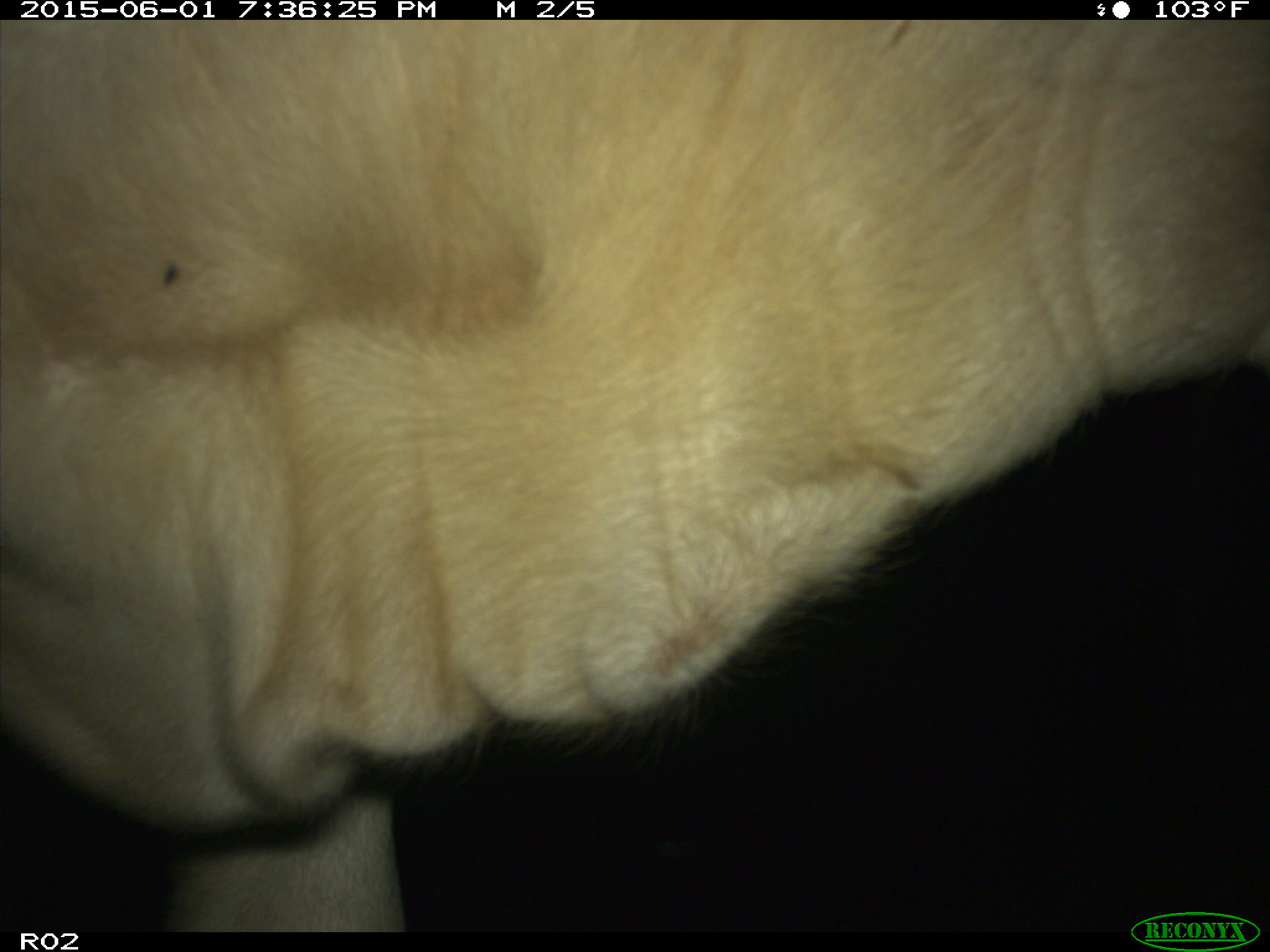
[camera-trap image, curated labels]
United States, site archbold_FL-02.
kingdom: Animalia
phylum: Chordata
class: Mammalia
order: Artiodactyla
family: Bovidae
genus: Bos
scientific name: Bos taurus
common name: domestic cow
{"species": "Bos taurus (domestic cow)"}